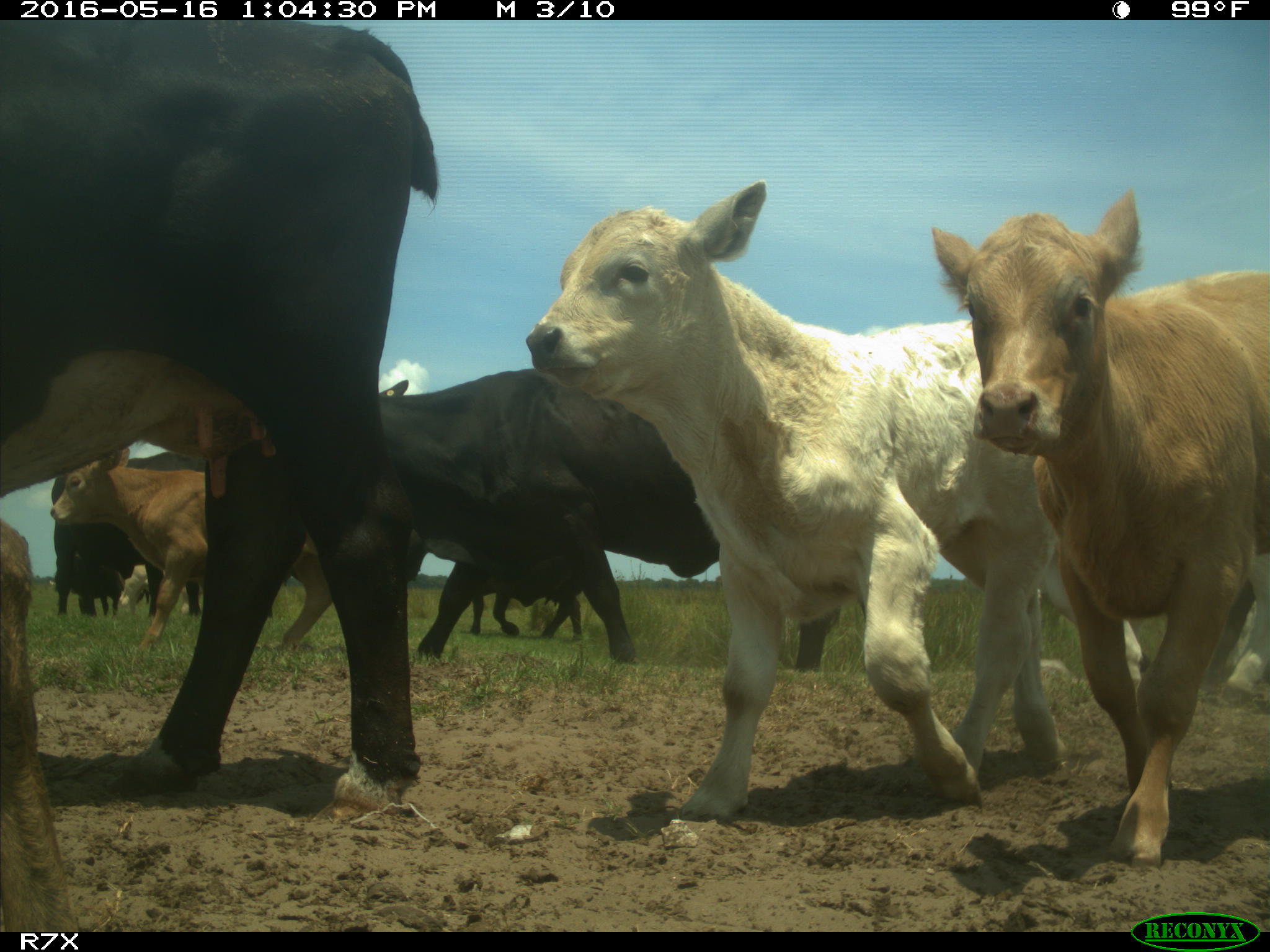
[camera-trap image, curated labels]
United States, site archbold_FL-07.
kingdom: Animalia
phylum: Chordata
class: Mammalia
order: Artiodactyla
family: Bovidae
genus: Bos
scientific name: Bos taurus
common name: domestic cow